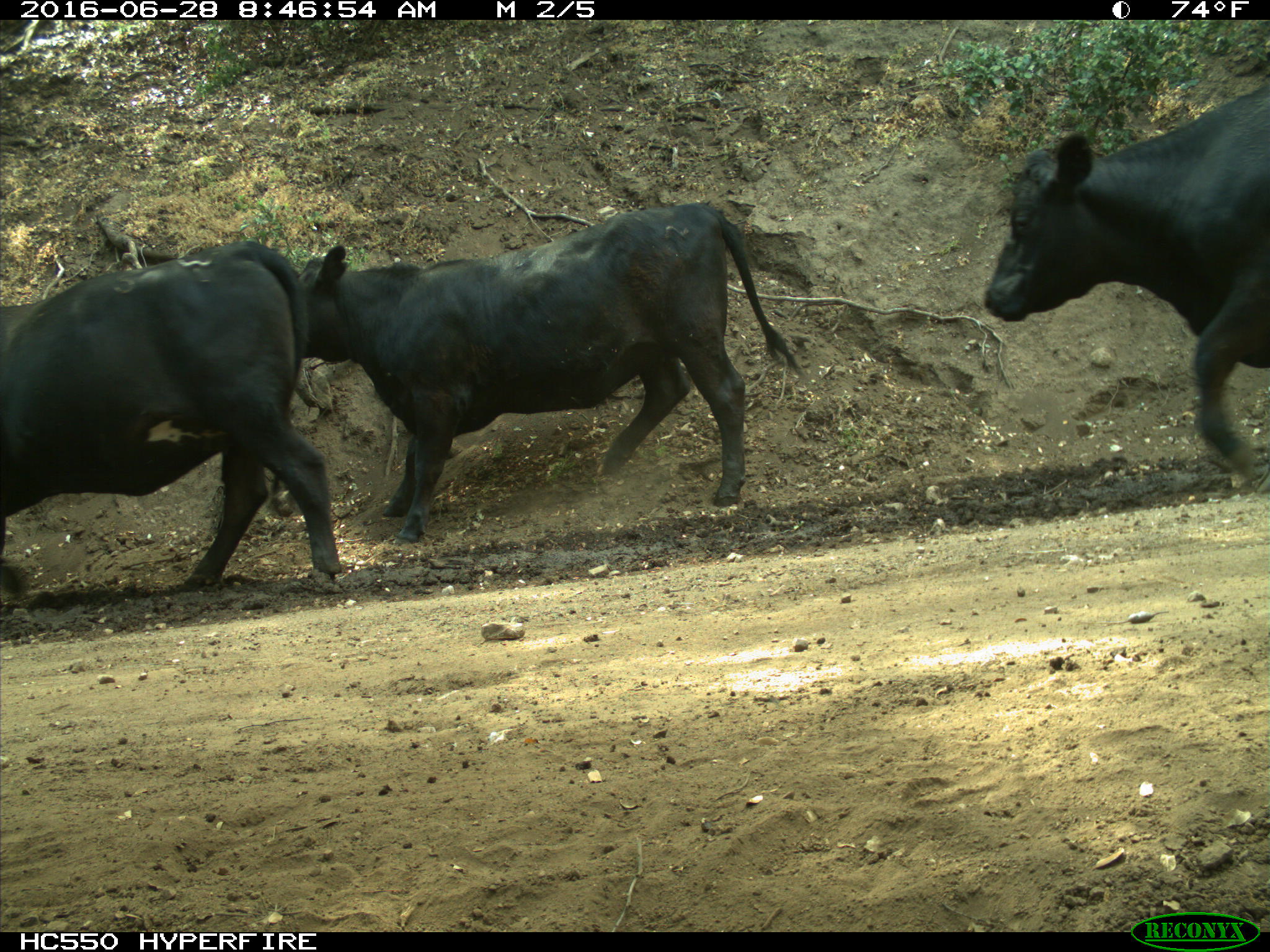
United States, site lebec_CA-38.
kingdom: Animalia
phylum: Chordata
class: Mammalia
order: Artiodactyla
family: Bovidae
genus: Bos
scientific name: Bos taurus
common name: domestic cow